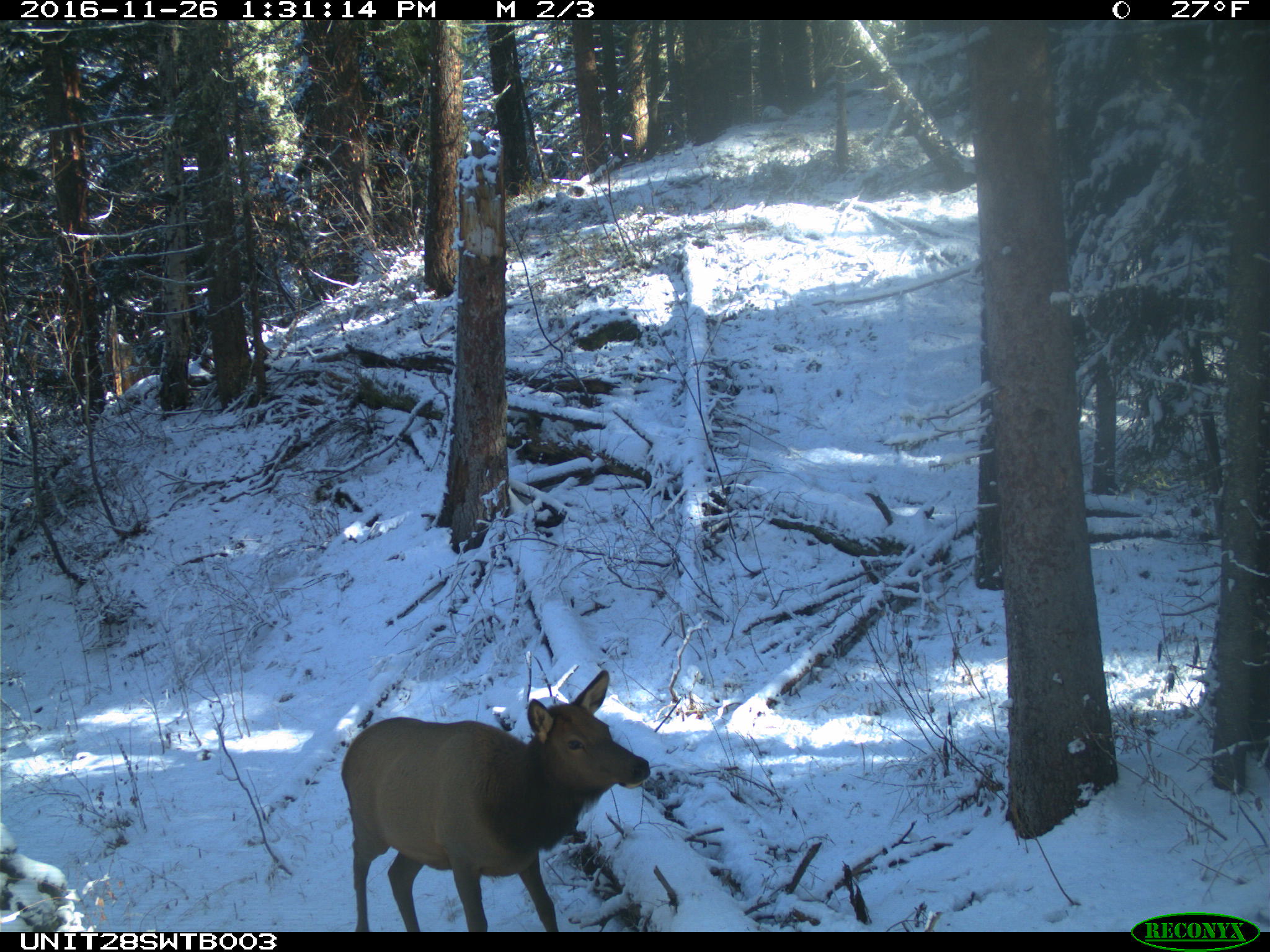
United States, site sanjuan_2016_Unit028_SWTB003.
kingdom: Animalia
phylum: Chordata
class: Mammalia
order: Artiodactyla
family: Cervidae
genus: Cervus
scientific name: Cervus elaphus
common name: red deer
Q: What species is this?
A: Cervus elaphus (red deer).